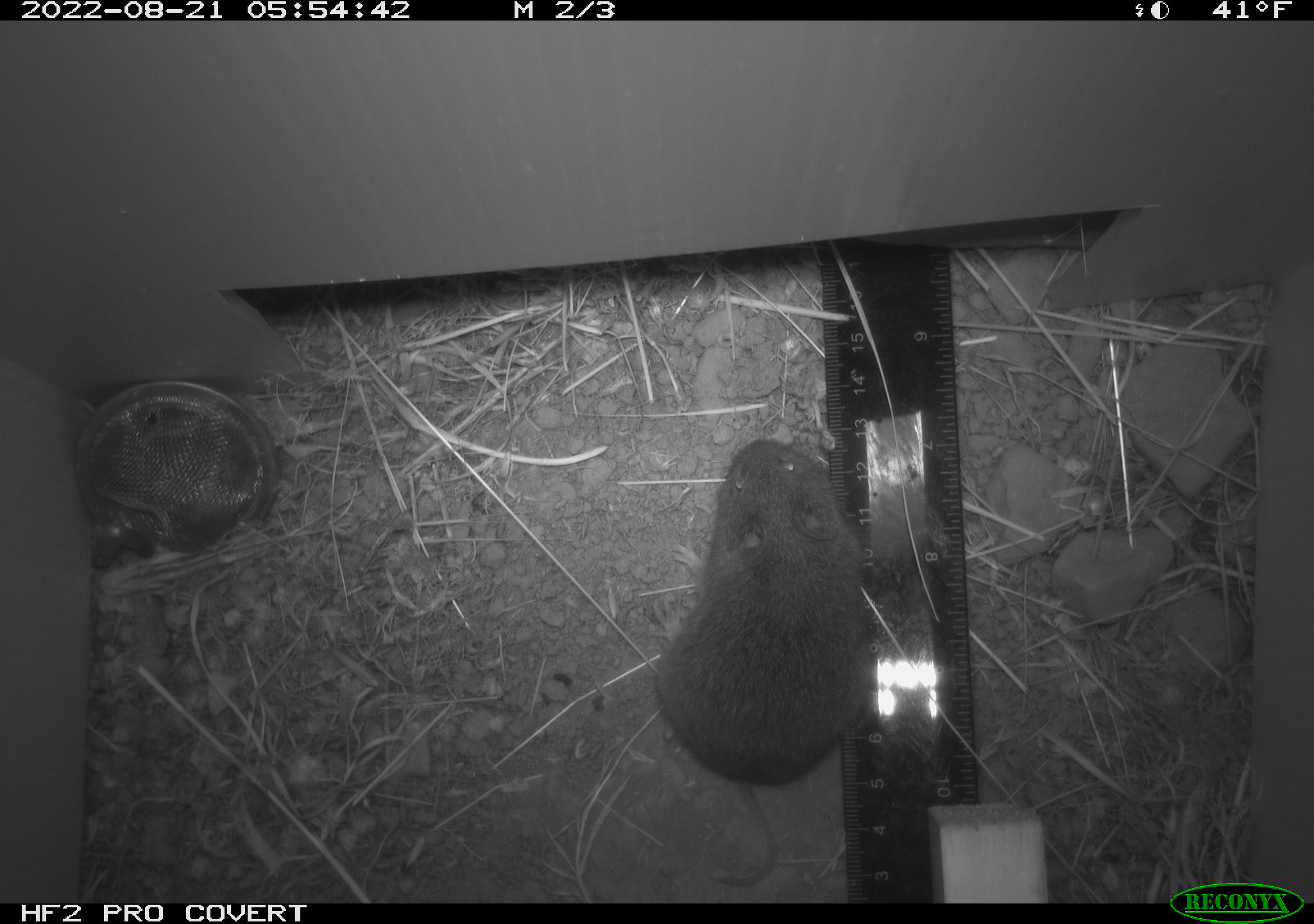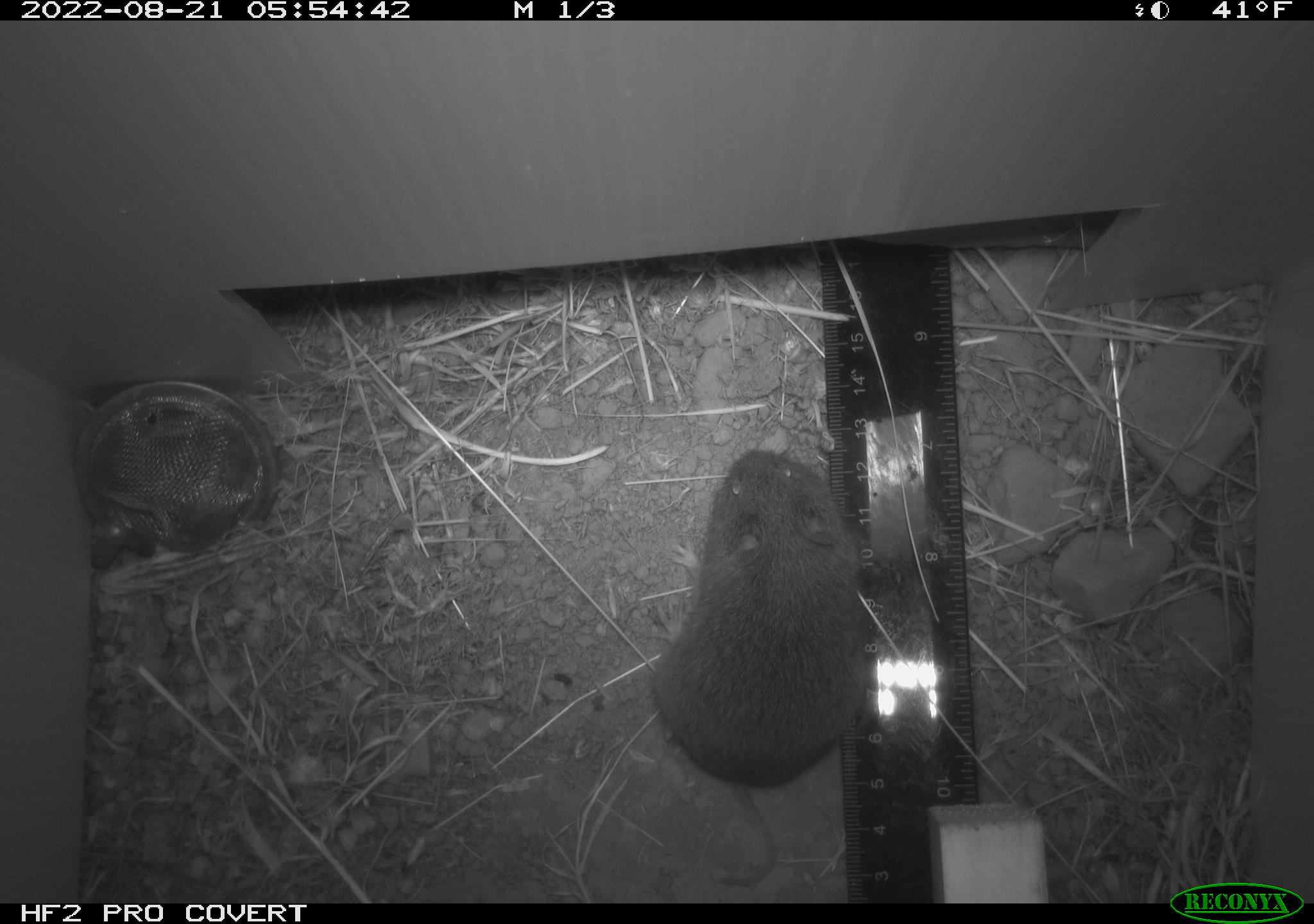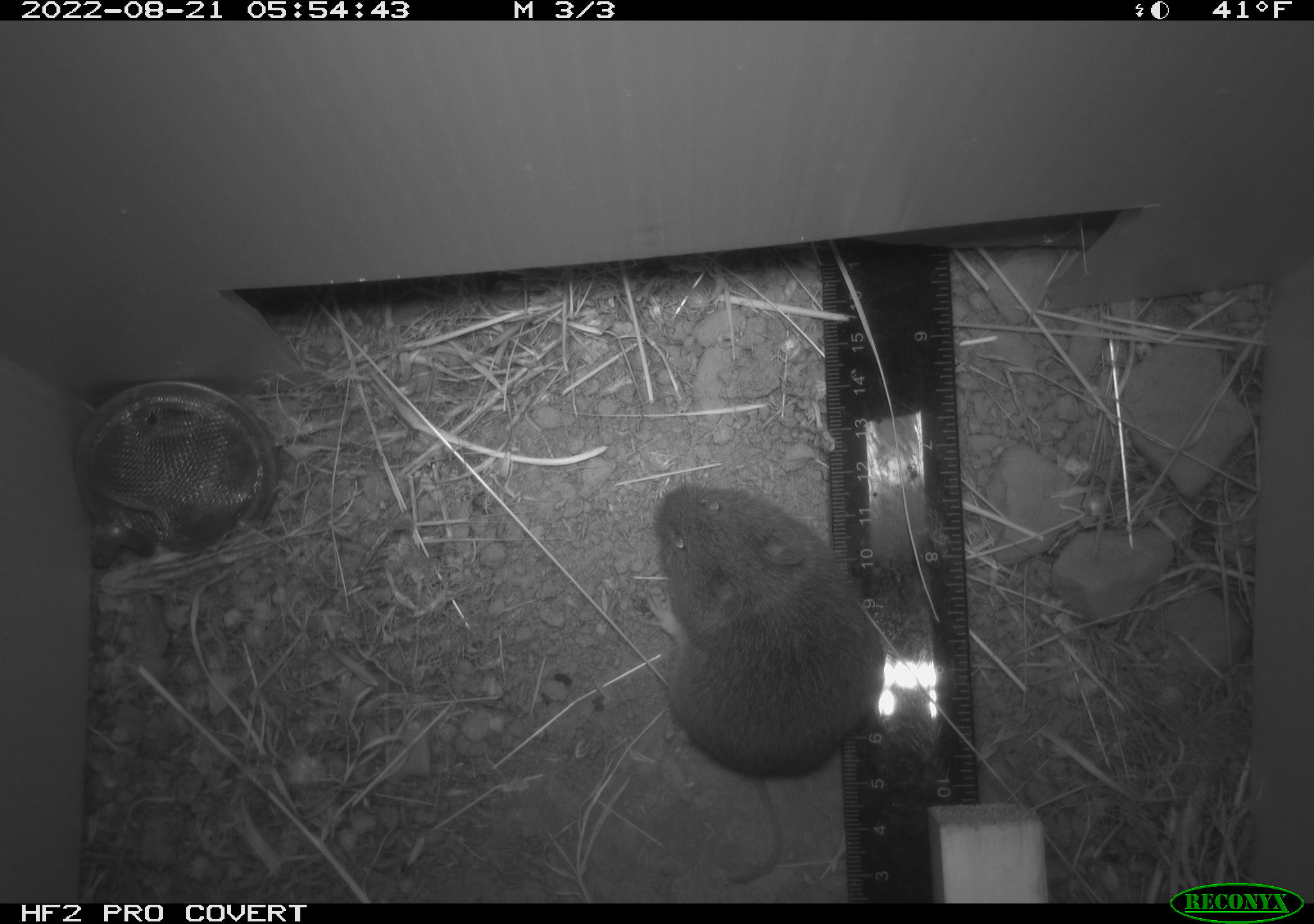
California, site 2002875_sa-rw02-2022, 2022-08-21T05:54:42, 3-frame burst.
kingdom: Animalia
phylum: Chordata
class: Mammalia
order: Rodentia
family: Cricetidae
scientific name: Arvicolinae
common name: voles, lemmings, and muskrats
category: arvicolinae subfamily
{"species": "arvicolinae subfamily (voles, lemmings, and muskrats) (Arvicolinae)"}